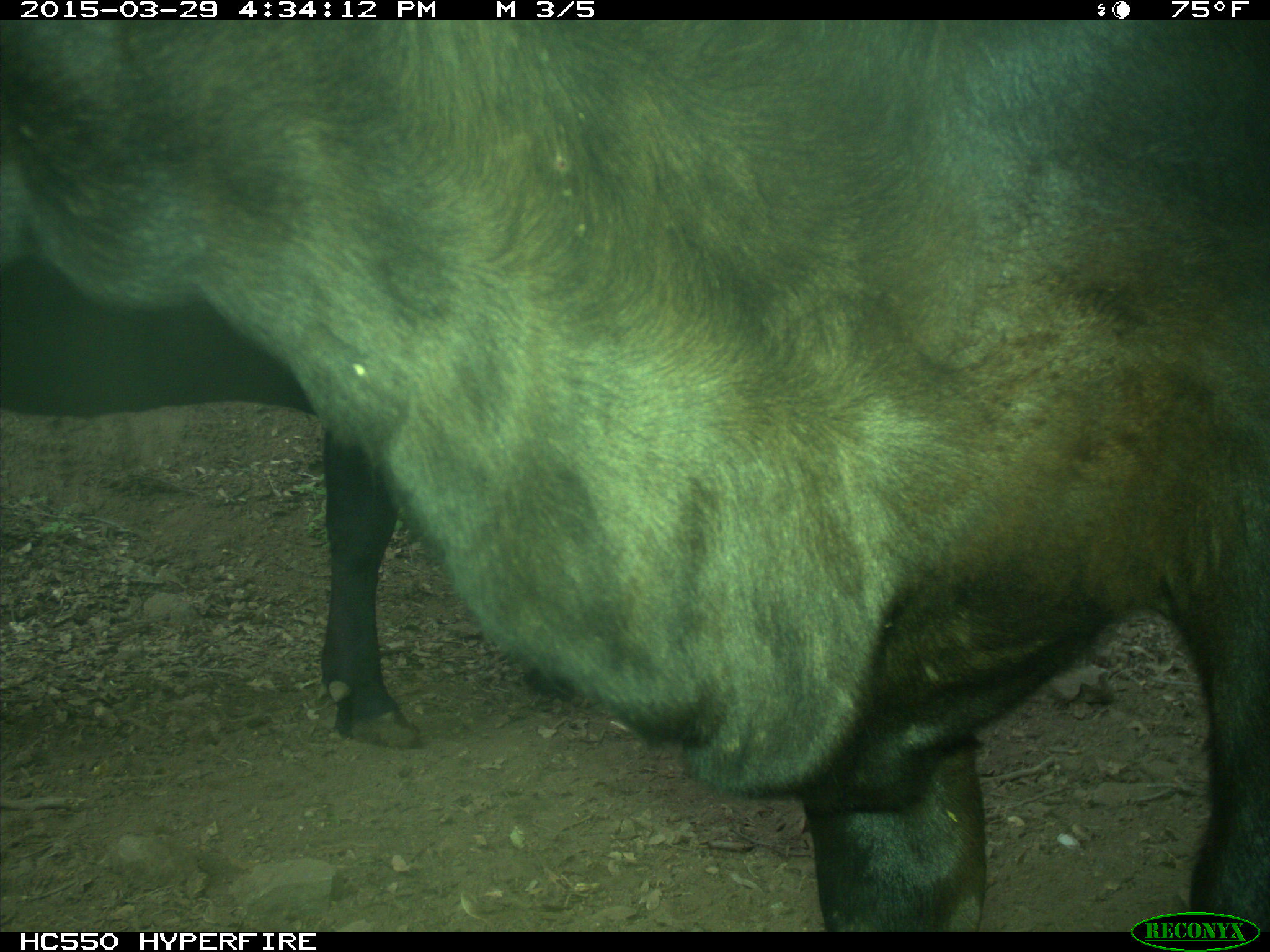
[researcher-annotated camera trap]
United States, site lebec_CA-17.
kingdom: Animalia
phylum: Chordata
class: Mammalia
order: Artiodactyla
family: Bovidae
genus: Bos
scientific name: Bos taurus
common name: domestic cow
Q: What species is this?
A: Bos taurus (domestic cow).